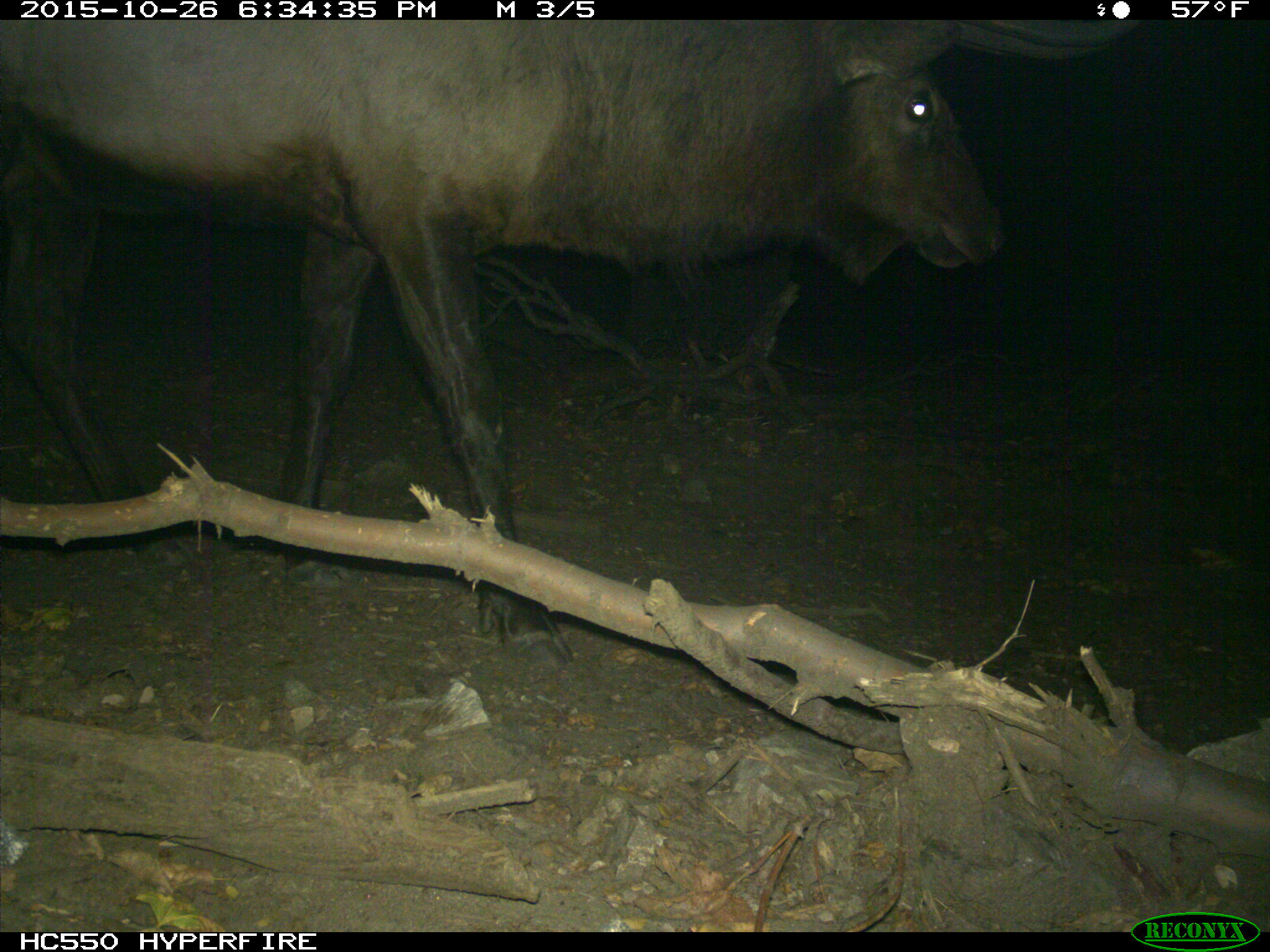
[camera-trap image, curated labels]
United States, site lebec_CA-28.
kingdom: Animalia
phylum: Chordata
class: Mammalia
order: Artiodactyla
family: Cervidae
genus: Cervus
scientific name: Cervus canadensis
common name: elk